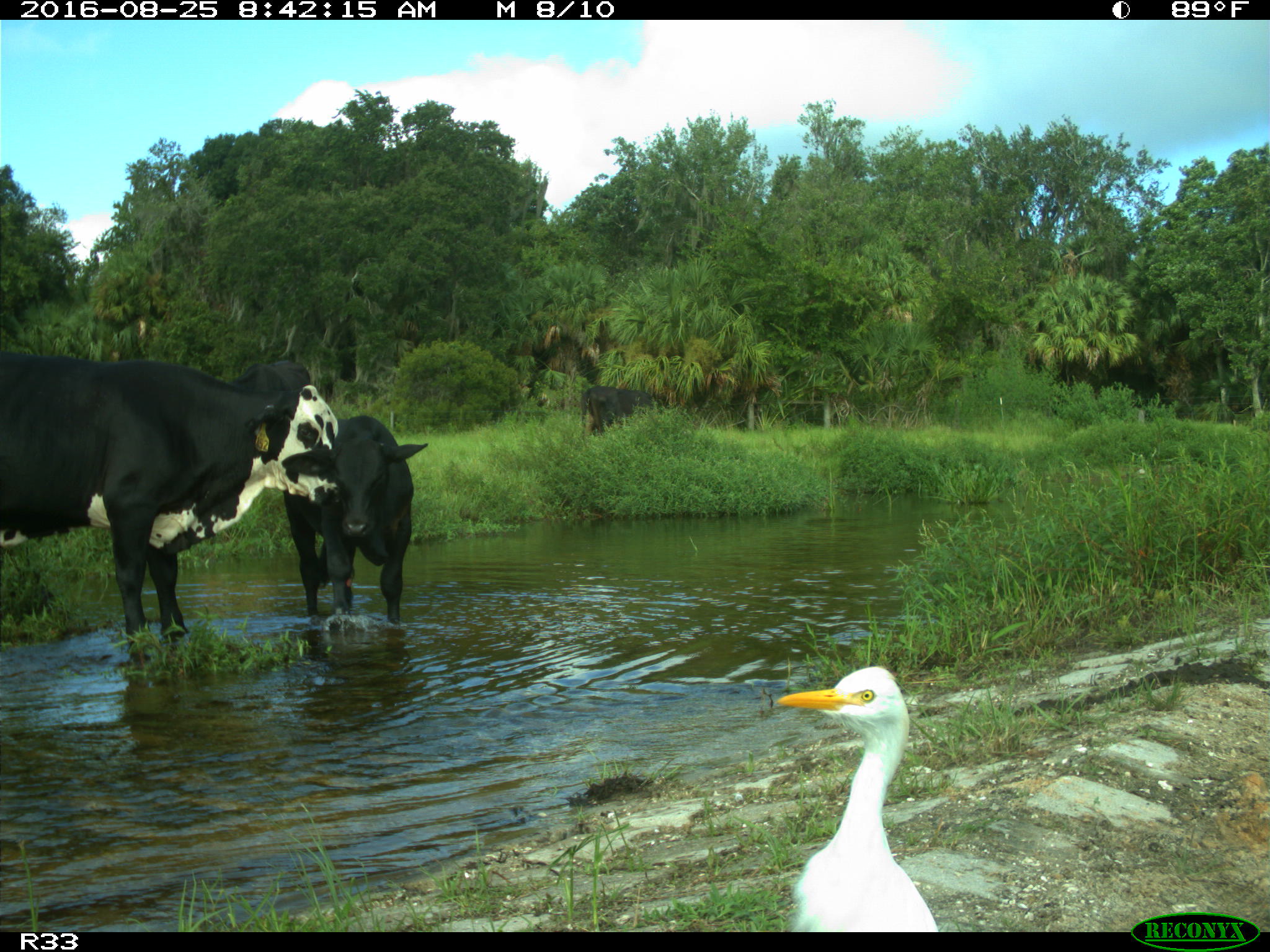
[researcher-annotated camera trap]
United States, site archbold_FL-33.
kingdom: Animalia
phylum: Chordata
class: Mammalia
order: Artiodactyla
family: Bovidae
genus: Bos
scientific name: Bos taurus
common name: domestic cow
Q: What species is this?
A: Bos taurus (domestic cow).